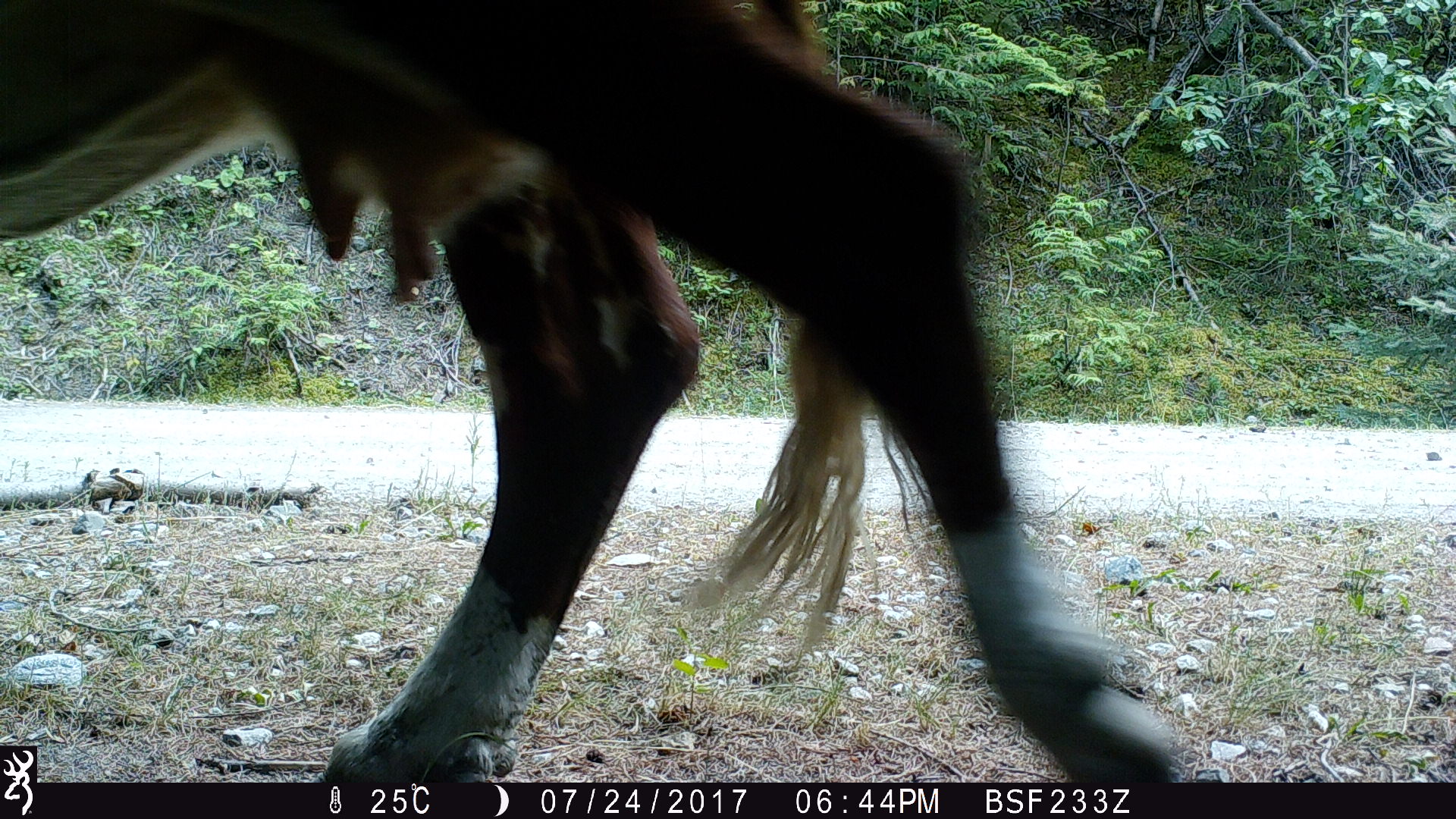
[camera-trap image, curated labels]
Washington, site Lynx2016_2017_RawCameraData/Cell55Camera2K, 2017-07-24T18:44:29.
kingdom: Animalia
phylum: Chordata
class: Mammalia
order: Artiodactyla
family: Bovidae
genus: Bos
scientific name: Bos taurus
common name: domestic cattle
Domestic cattle (Bos taurus). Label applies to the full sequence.